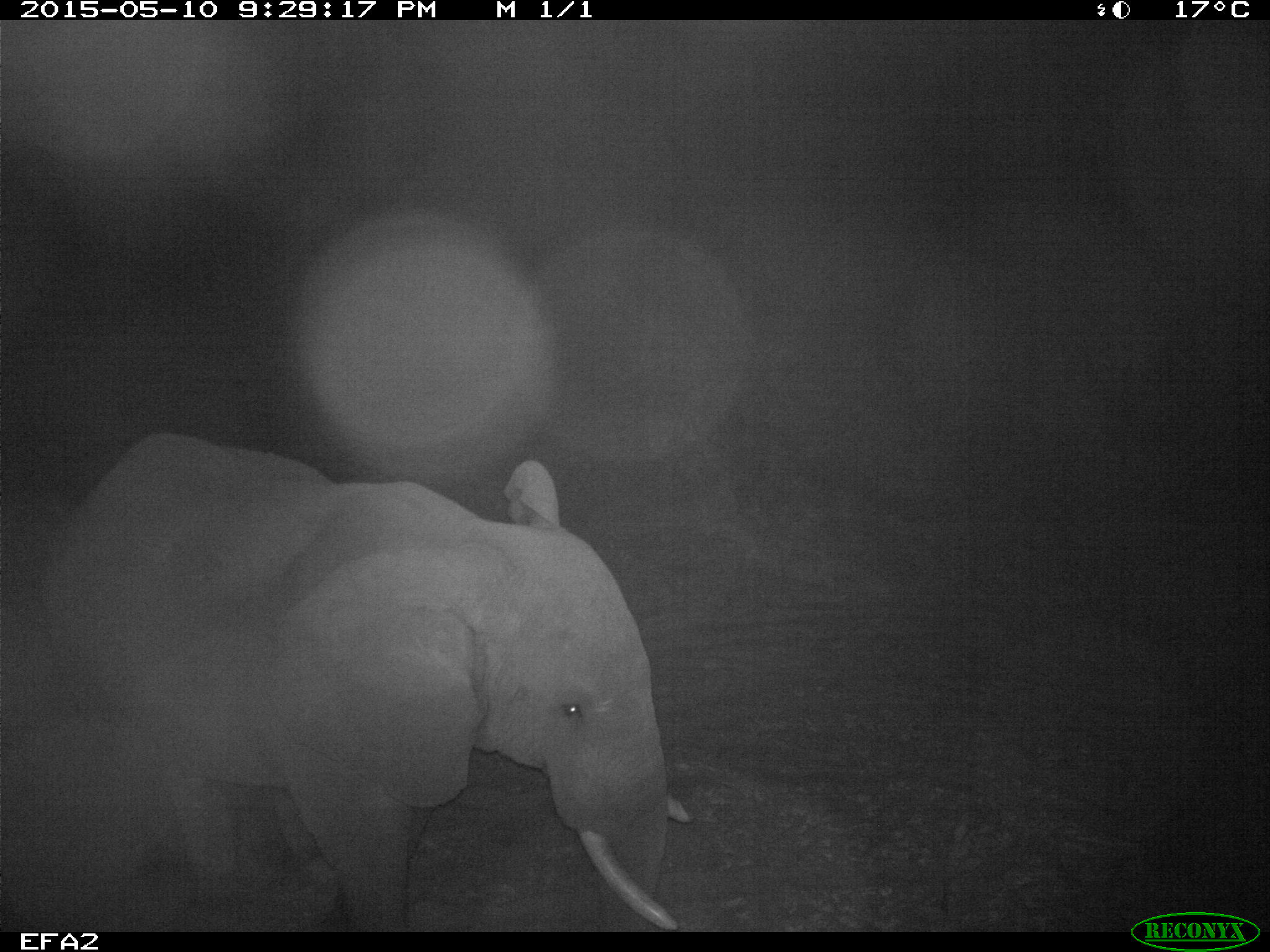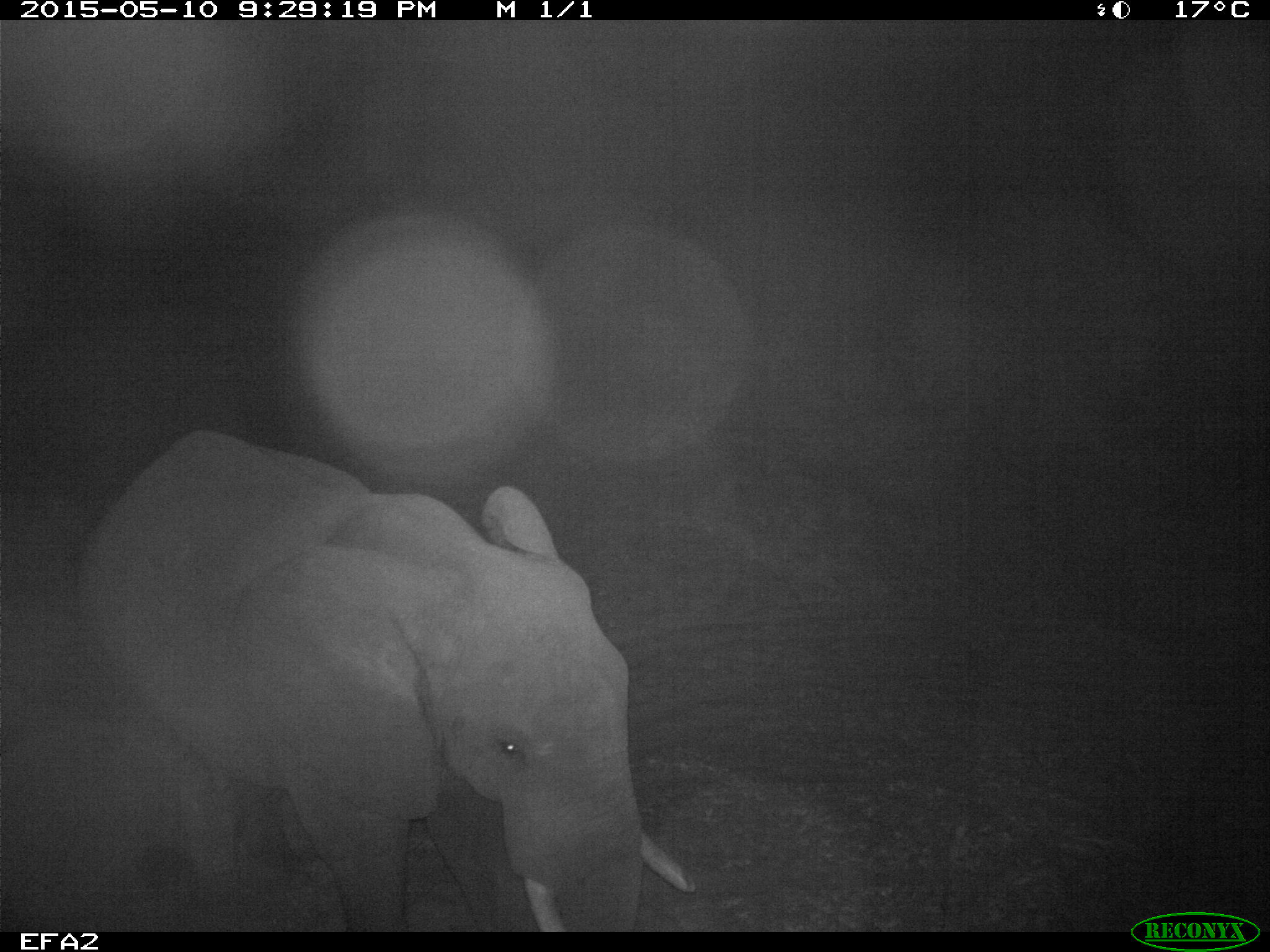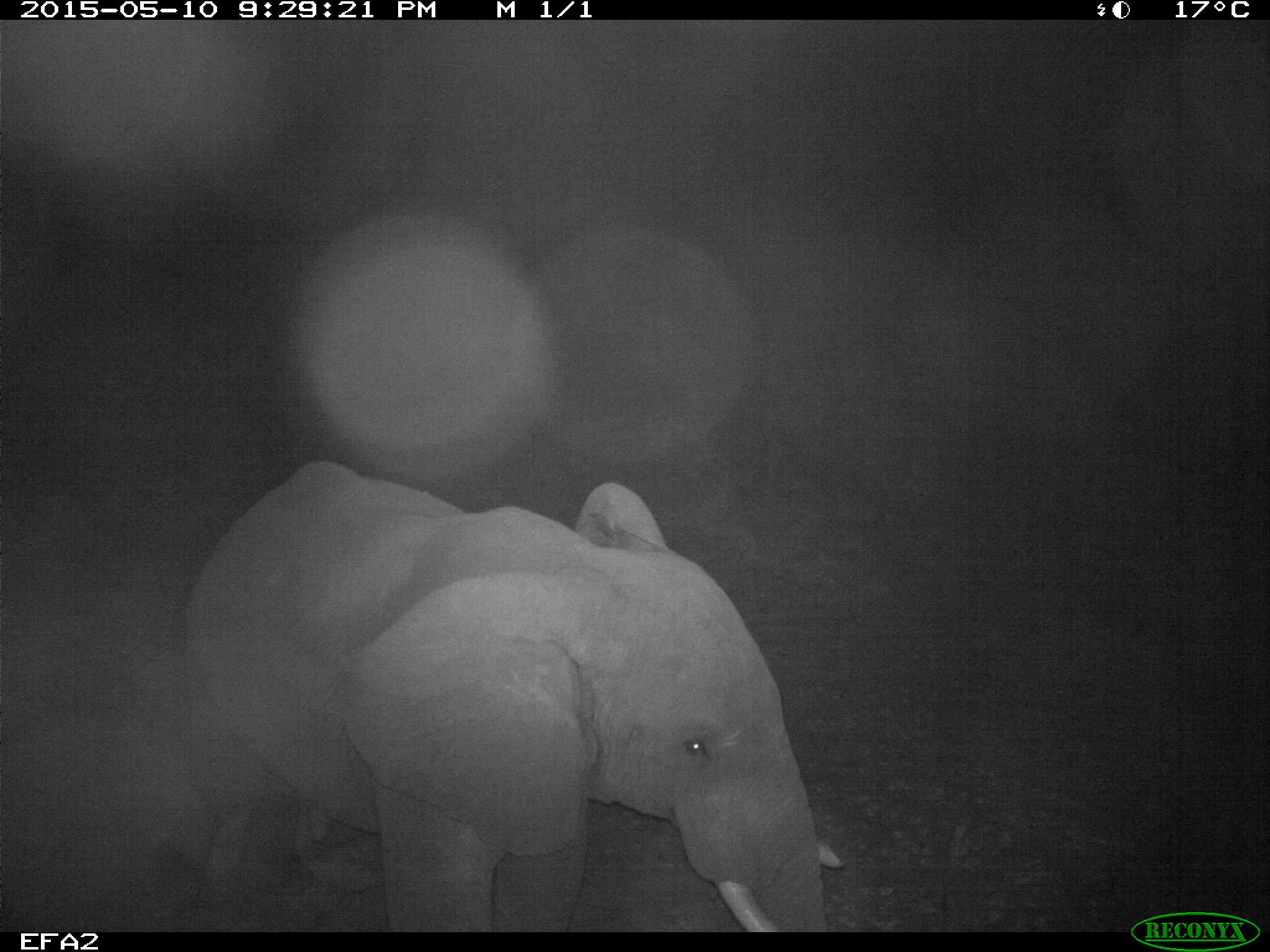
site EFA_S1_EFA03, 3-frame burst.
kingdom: Animalia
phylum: Chordata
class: Mammalia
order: Proboscidea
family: Elephantidae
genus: Loxodonta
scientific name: Loxodonta africana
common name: african bush elephant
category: elephant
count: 1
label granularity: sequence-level